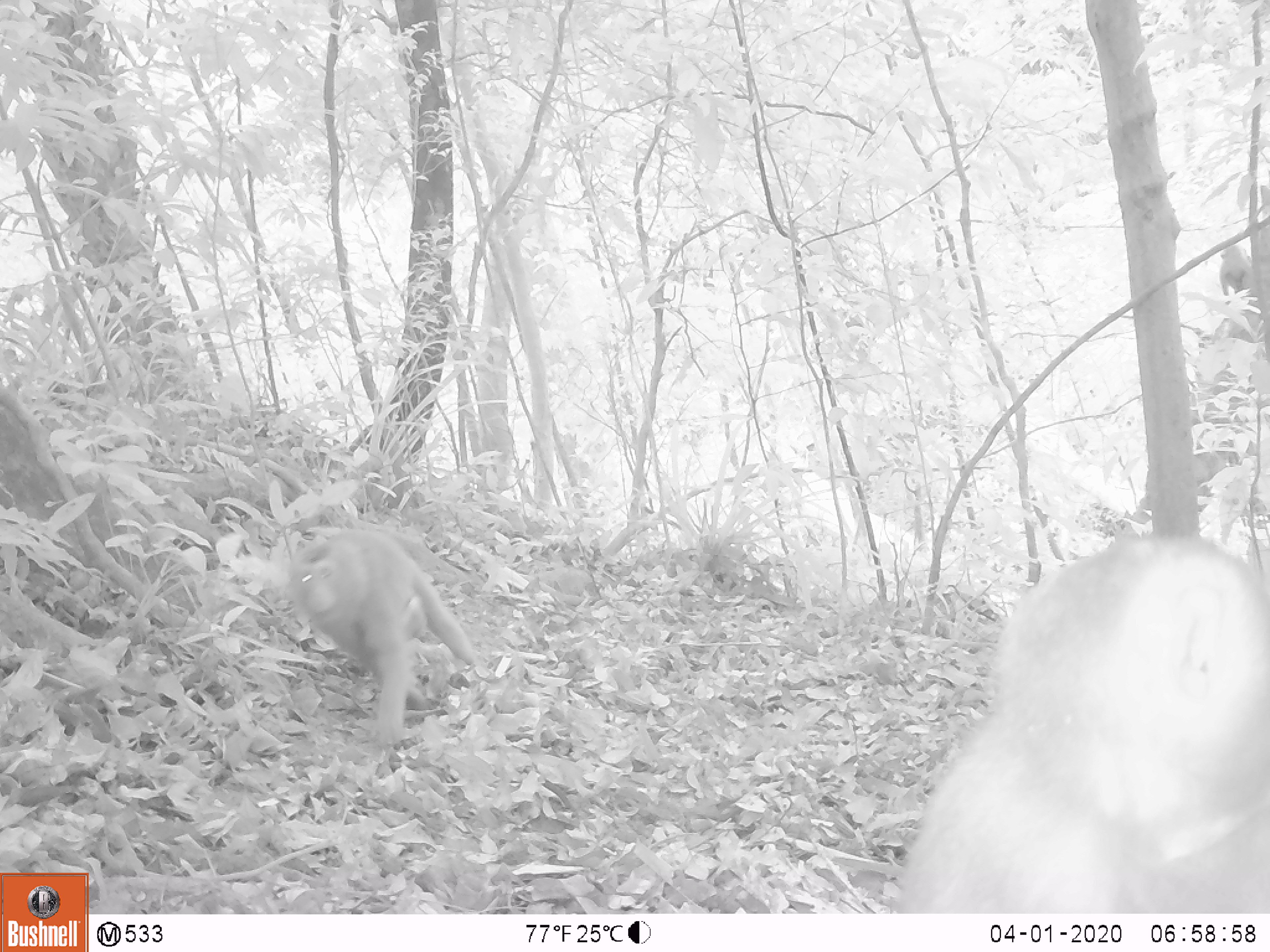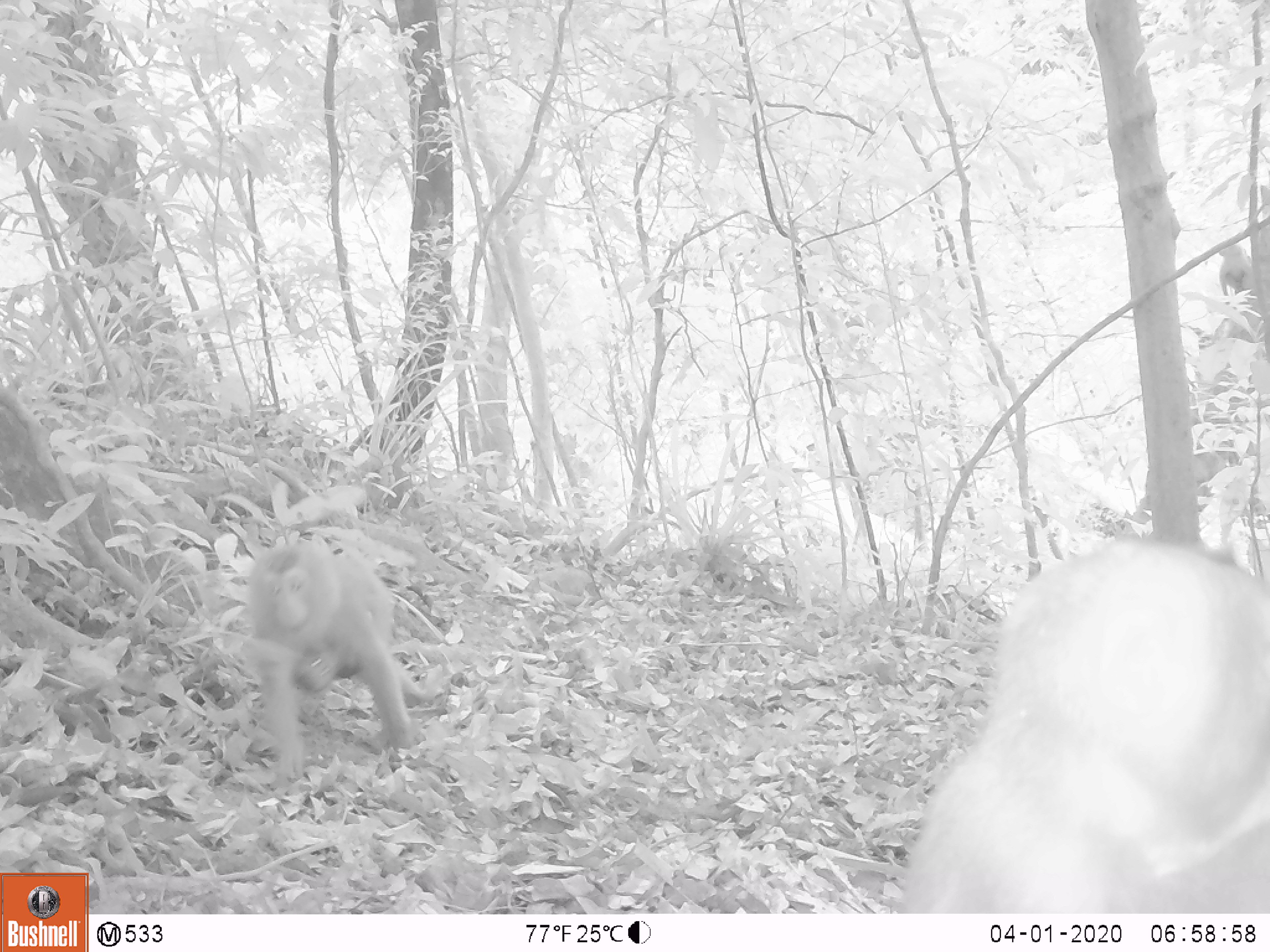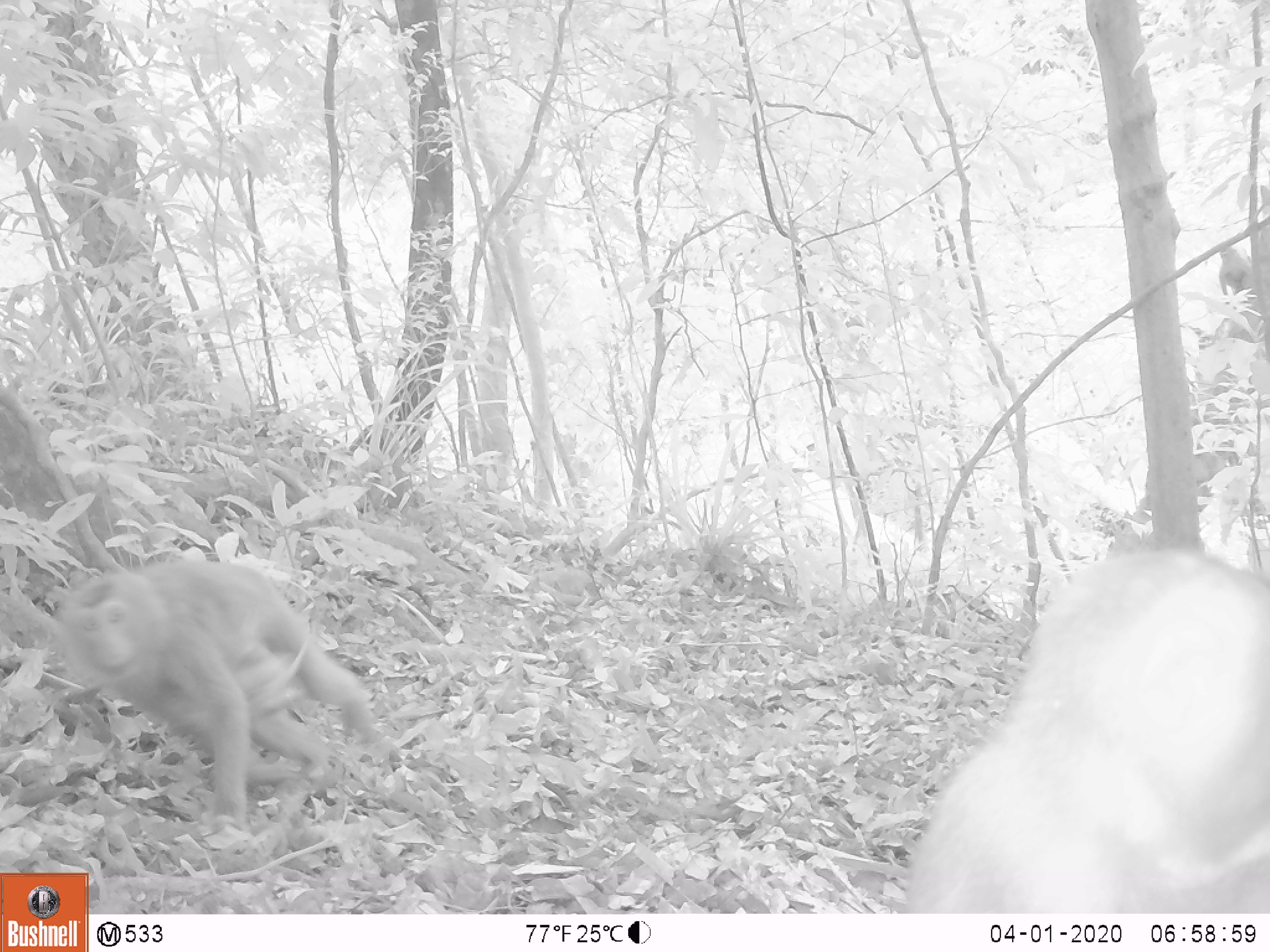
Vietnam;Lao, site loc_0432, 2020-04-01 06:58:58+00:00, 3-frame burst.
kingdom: Animalia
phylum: Chordata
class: Mammalia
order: Primates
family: Cercopithecidae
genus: Macaca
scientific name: Macaca nemestrina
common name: pig-tailed macaque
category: pig tailed macaque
Pig tailed macaque (pig-tailed macaque) (Macaca nemestrina). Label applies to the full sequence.